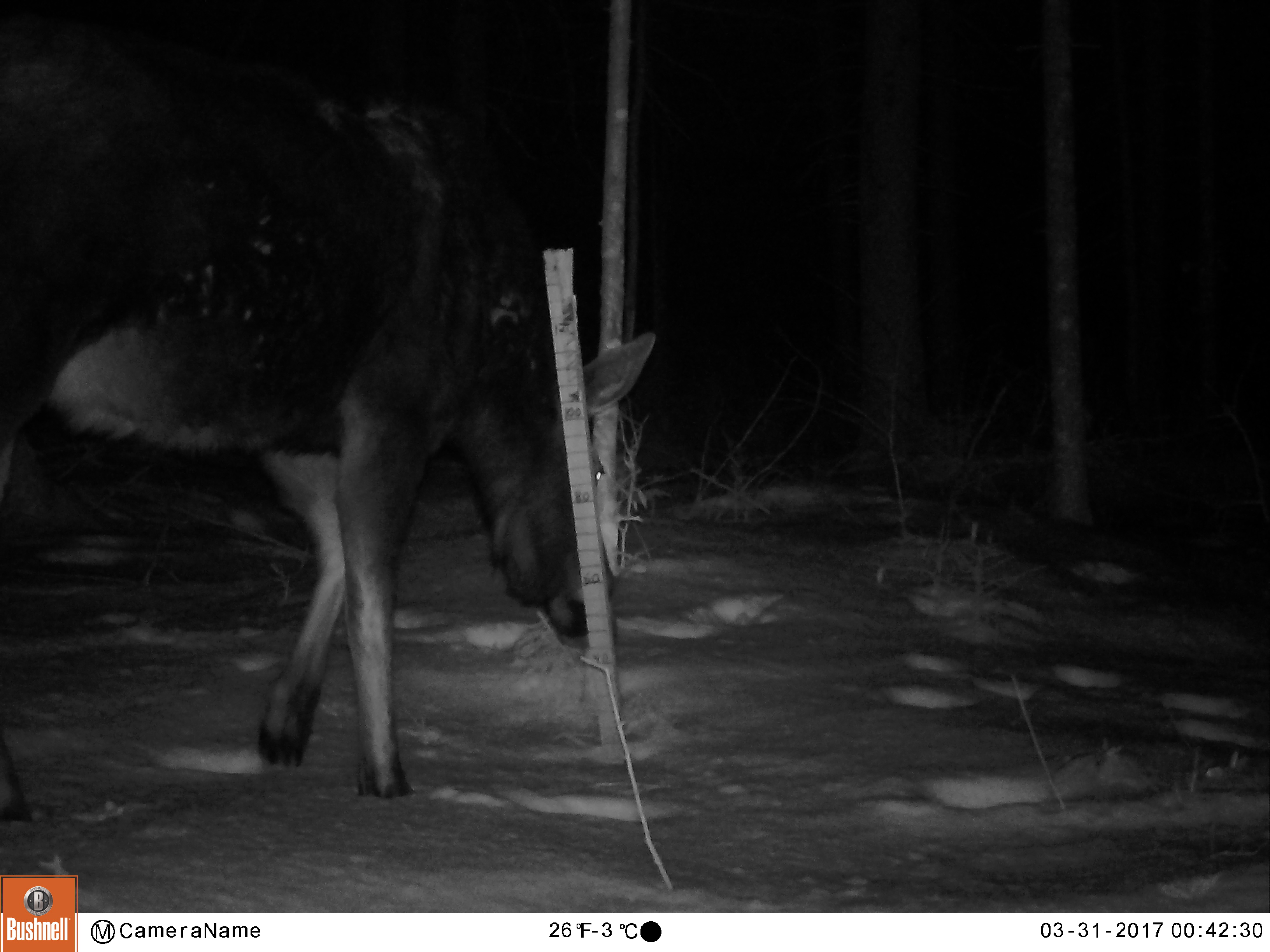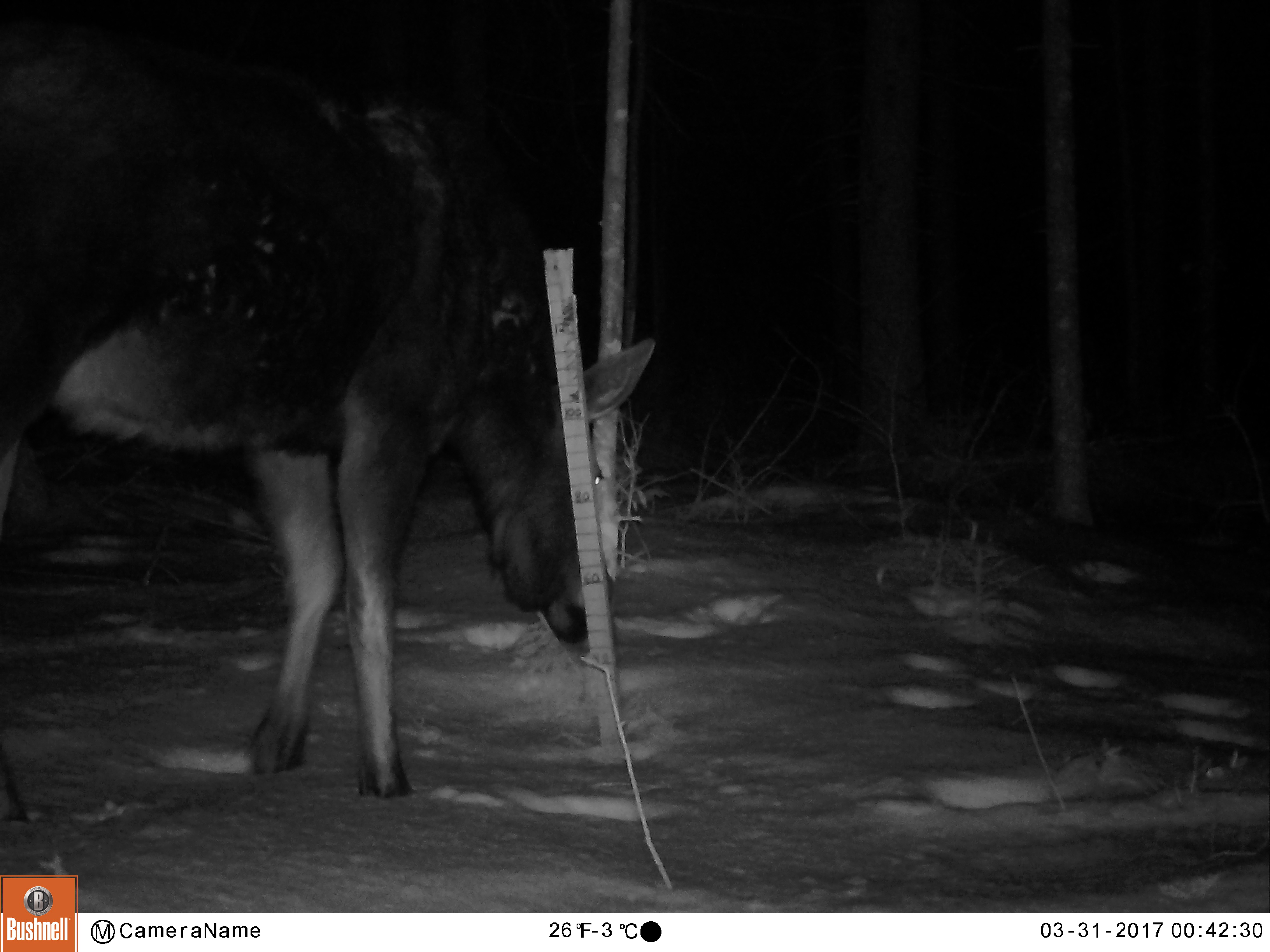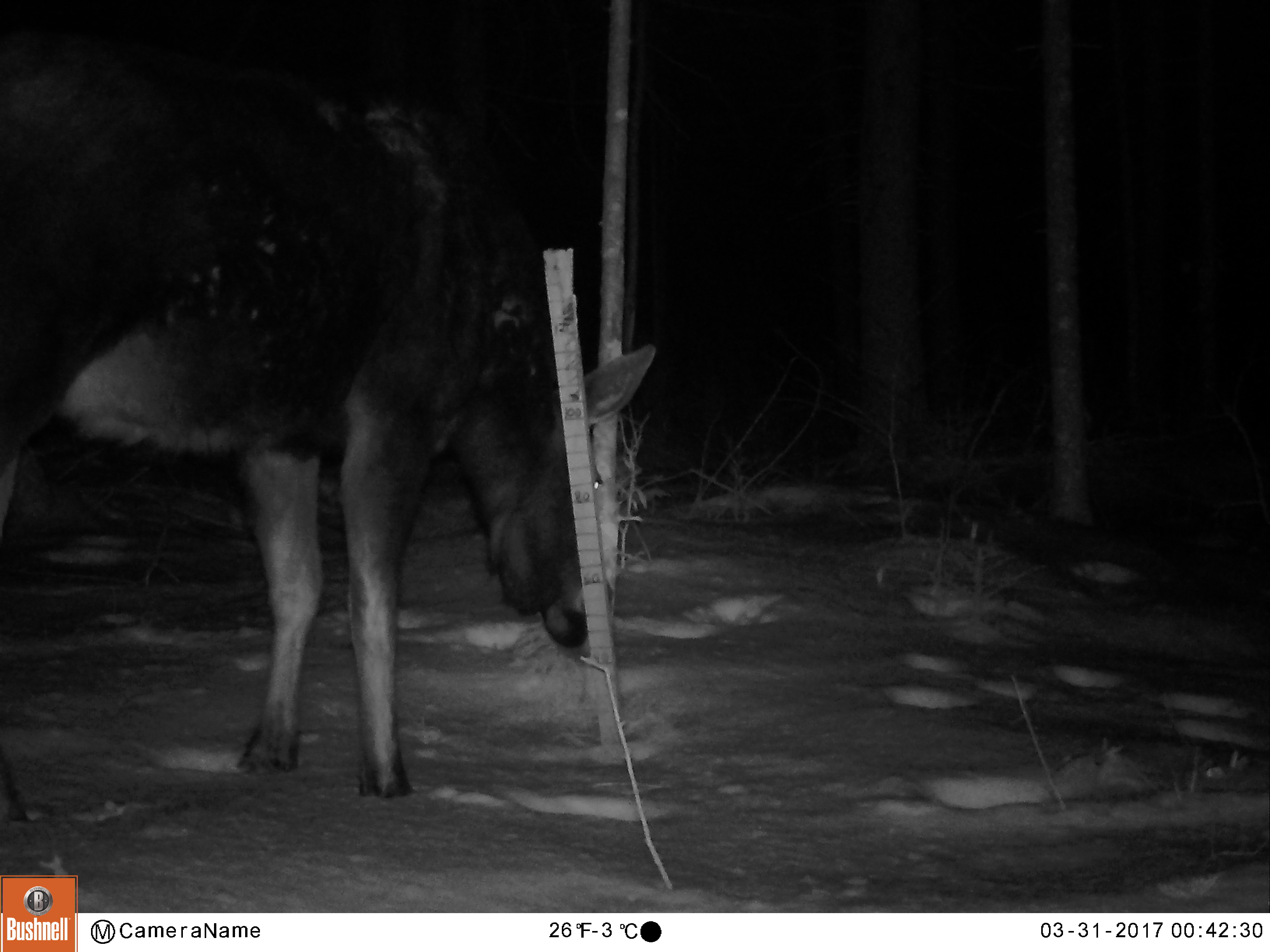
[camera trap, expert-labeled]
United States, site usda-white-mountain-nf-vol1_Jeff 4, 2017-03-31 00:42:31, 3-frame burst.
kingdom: Animalia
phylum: Chordata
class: Mammalia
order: Artiodactyla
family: Cervidae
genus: Alces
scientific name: Alces alces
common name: moose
Moose (Alces alces).